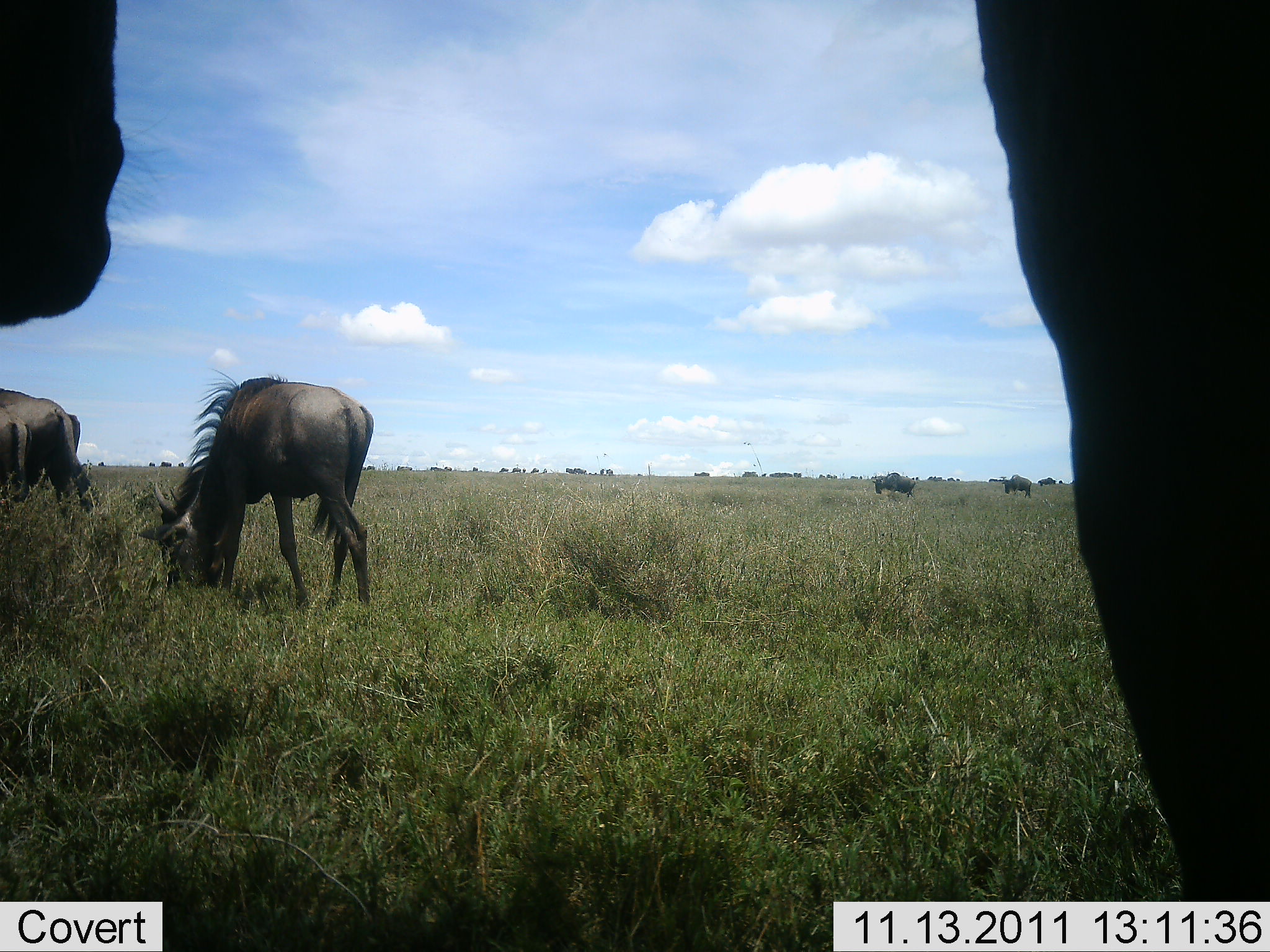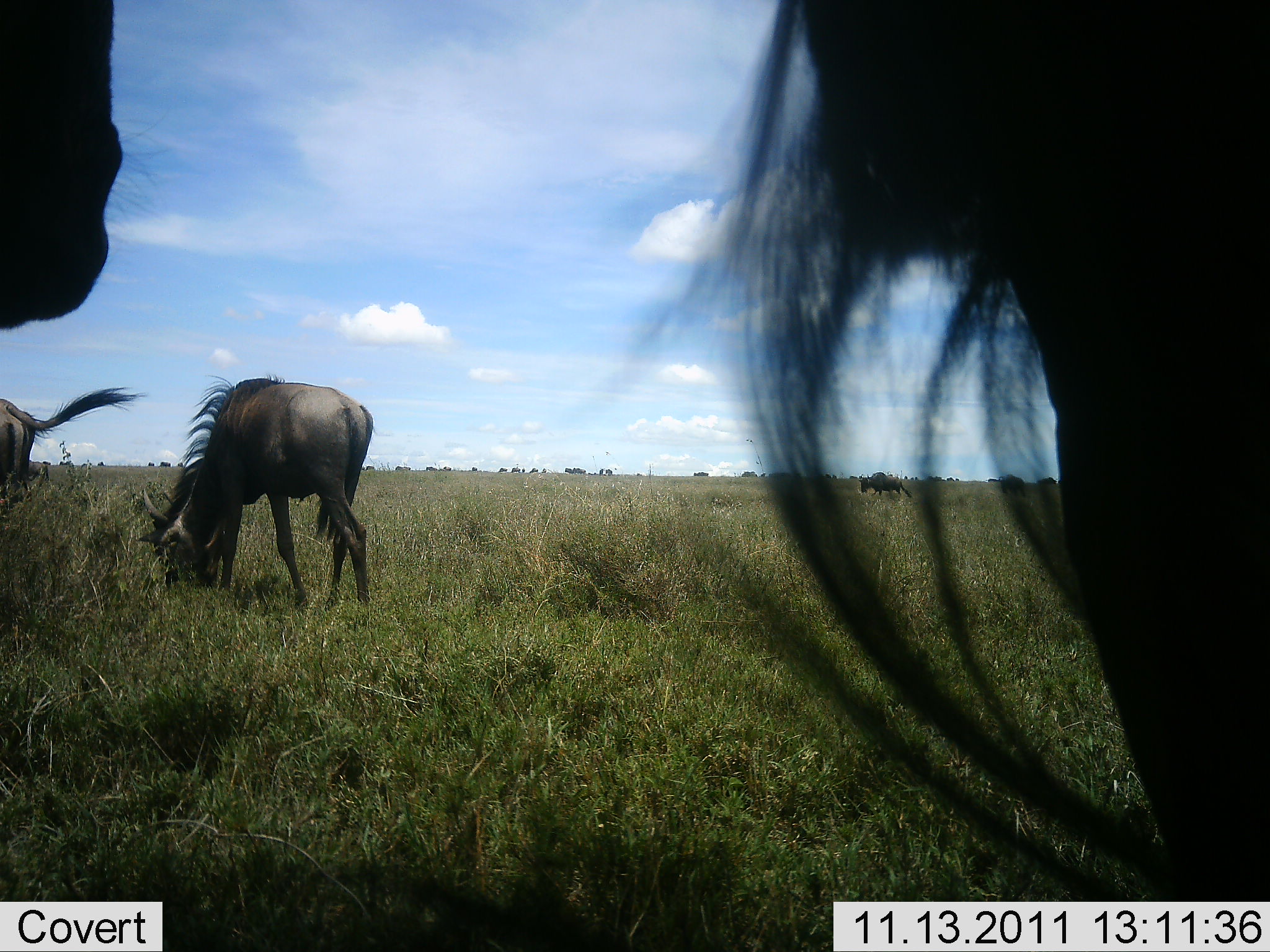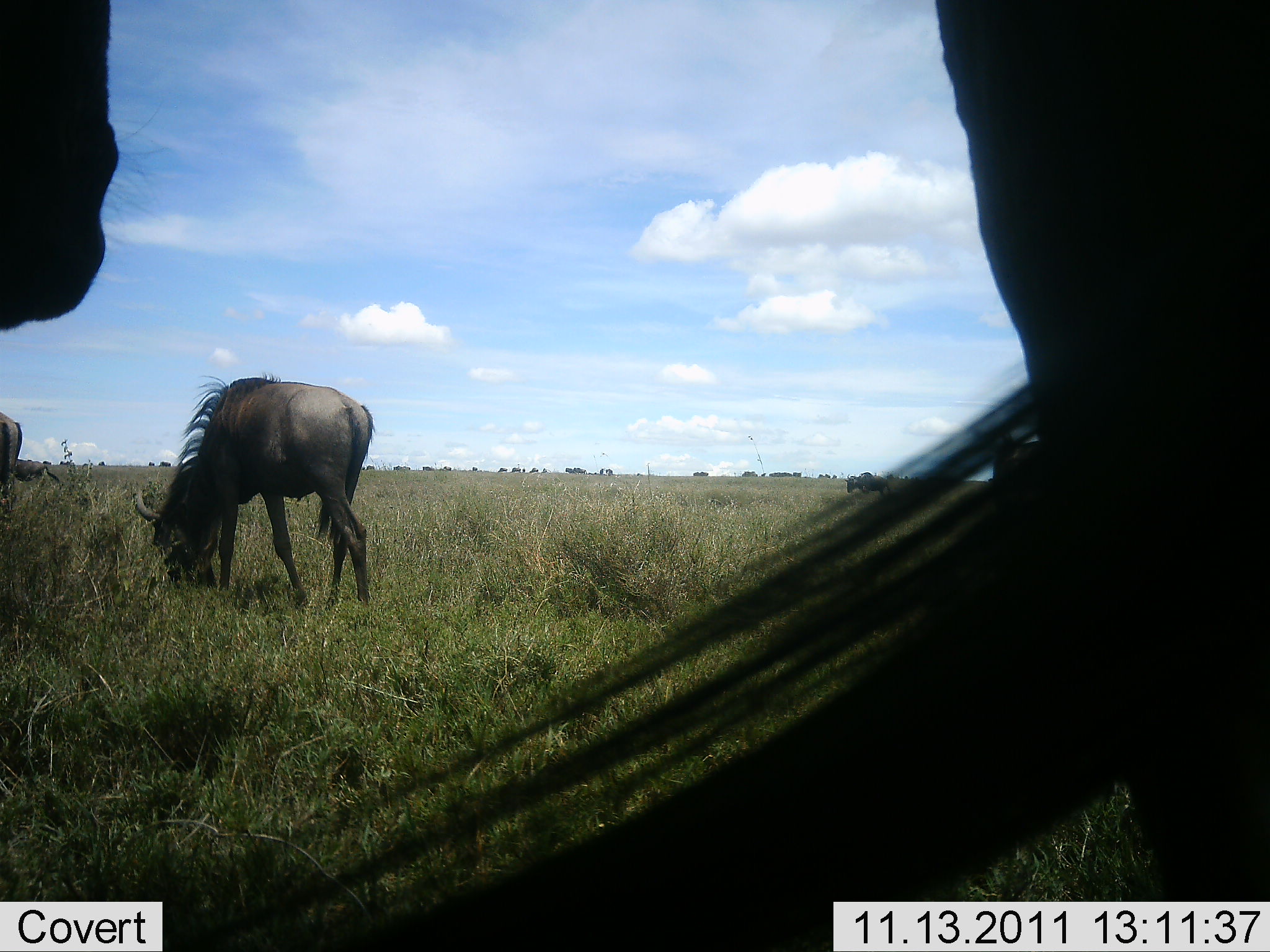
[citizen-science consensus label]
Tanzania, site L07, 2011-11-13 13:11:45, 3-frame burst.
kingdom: Animalia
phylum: Chordata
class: Mammalia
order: Artiodactyla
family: Bovidae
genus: Connochaetes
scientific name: Connochaetes taurinus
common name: blue wildebeest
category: wildebeest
Wildebeest (blue wildebeest) (Connochaetes taurinus), count 5. Behavior (volunteer vote fractions): standing 50%, resting 0%, moving 43%, interacting 0%. Young present (vote fraction): 0%. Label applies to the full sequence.